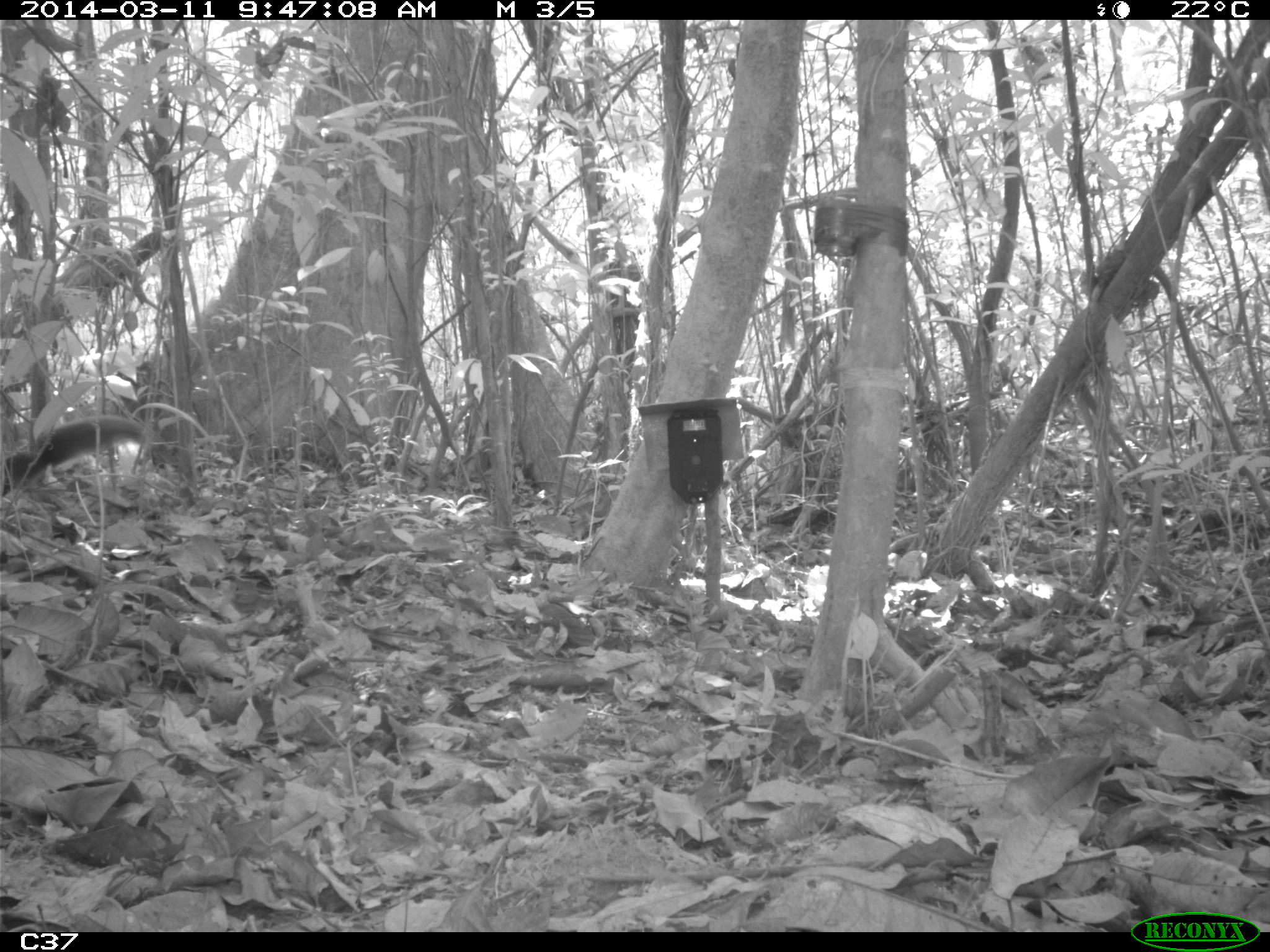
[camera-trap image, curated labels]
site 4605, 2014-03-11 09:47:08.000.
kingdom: Animalia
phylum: Chordata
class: Mammalia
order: Rodentia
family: Sciuridae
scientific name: Sciuridae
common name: squirrels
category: unknown squirrel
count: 1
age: adult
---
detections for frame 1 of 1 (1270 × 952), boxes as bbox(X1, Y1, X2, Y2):
unknown squirrel: bbox(0, 407, 152, 494)